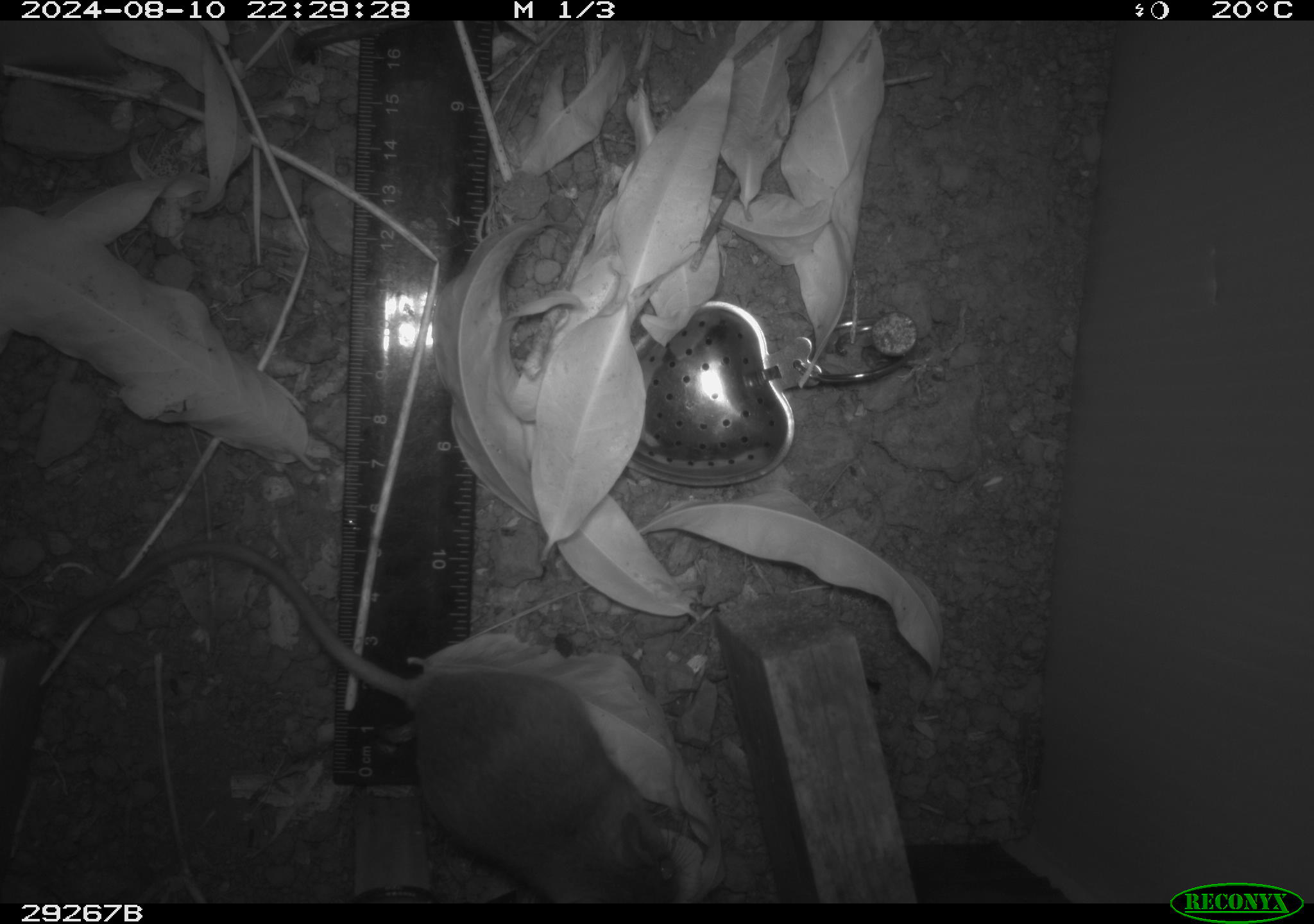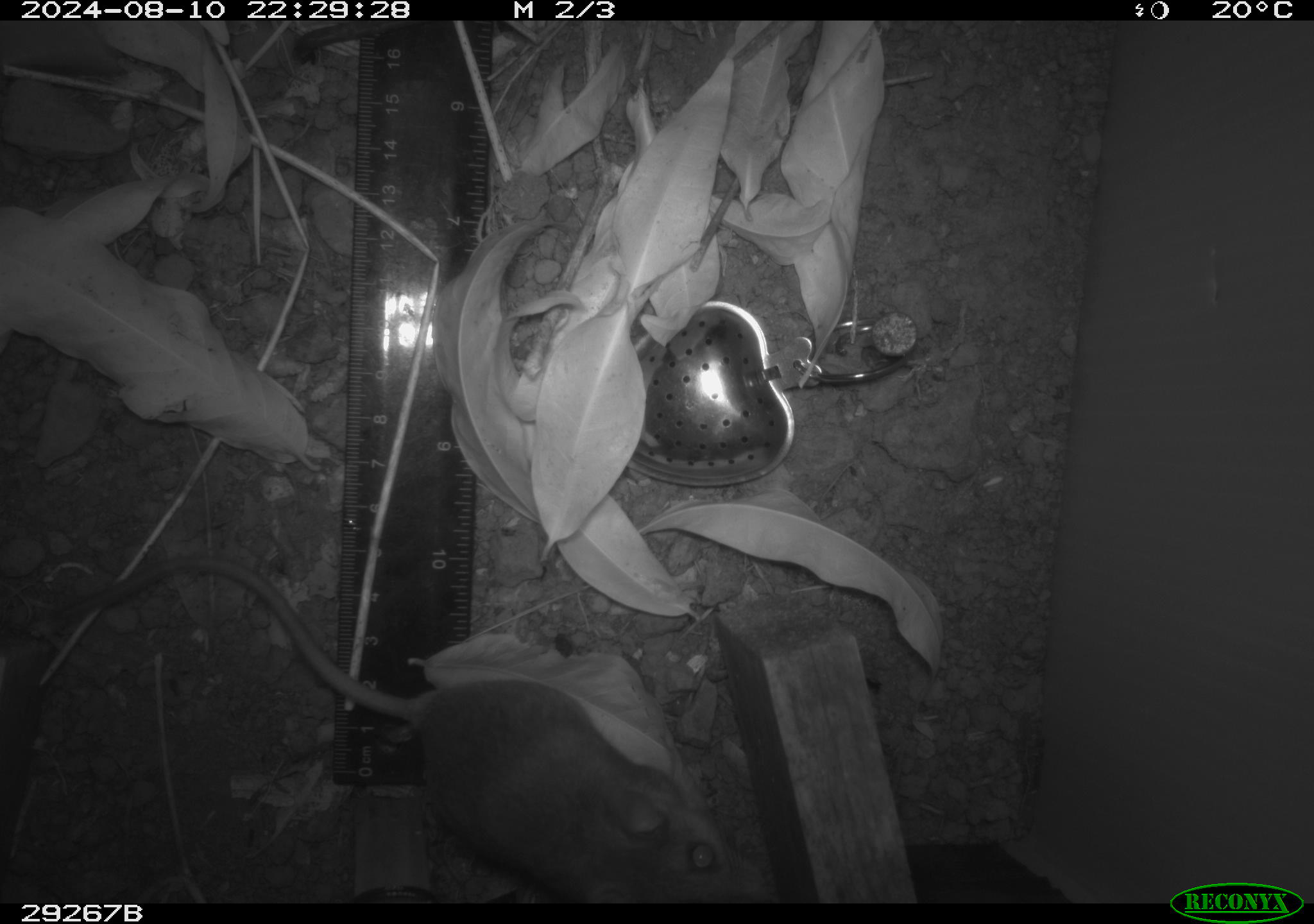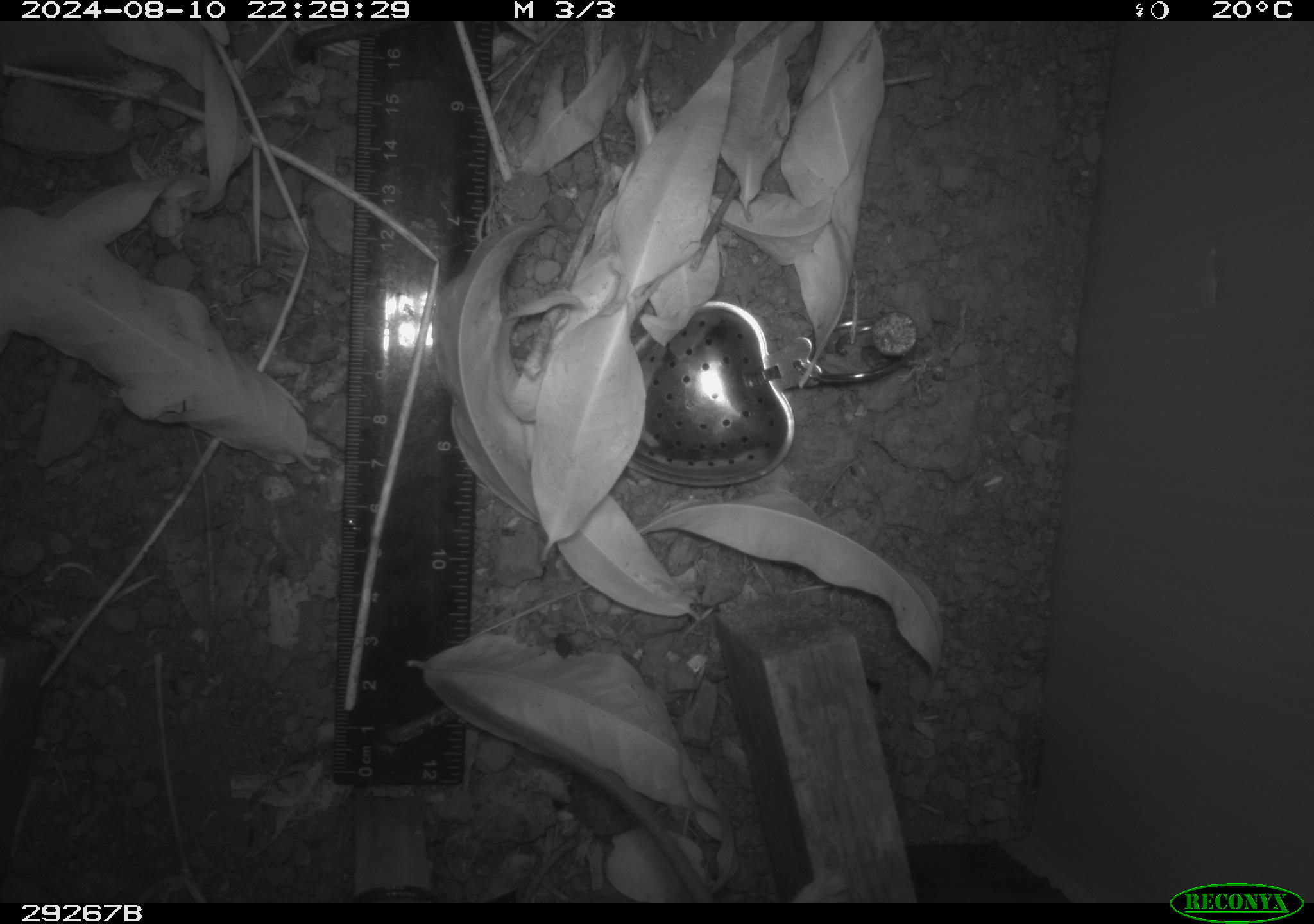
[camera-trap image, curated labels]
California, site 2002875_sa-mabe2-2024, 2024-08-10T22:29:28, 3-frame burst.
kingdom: Animalia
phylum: Chordata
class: Mammalia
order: Rodentia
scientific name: Rodentia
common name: mouse species